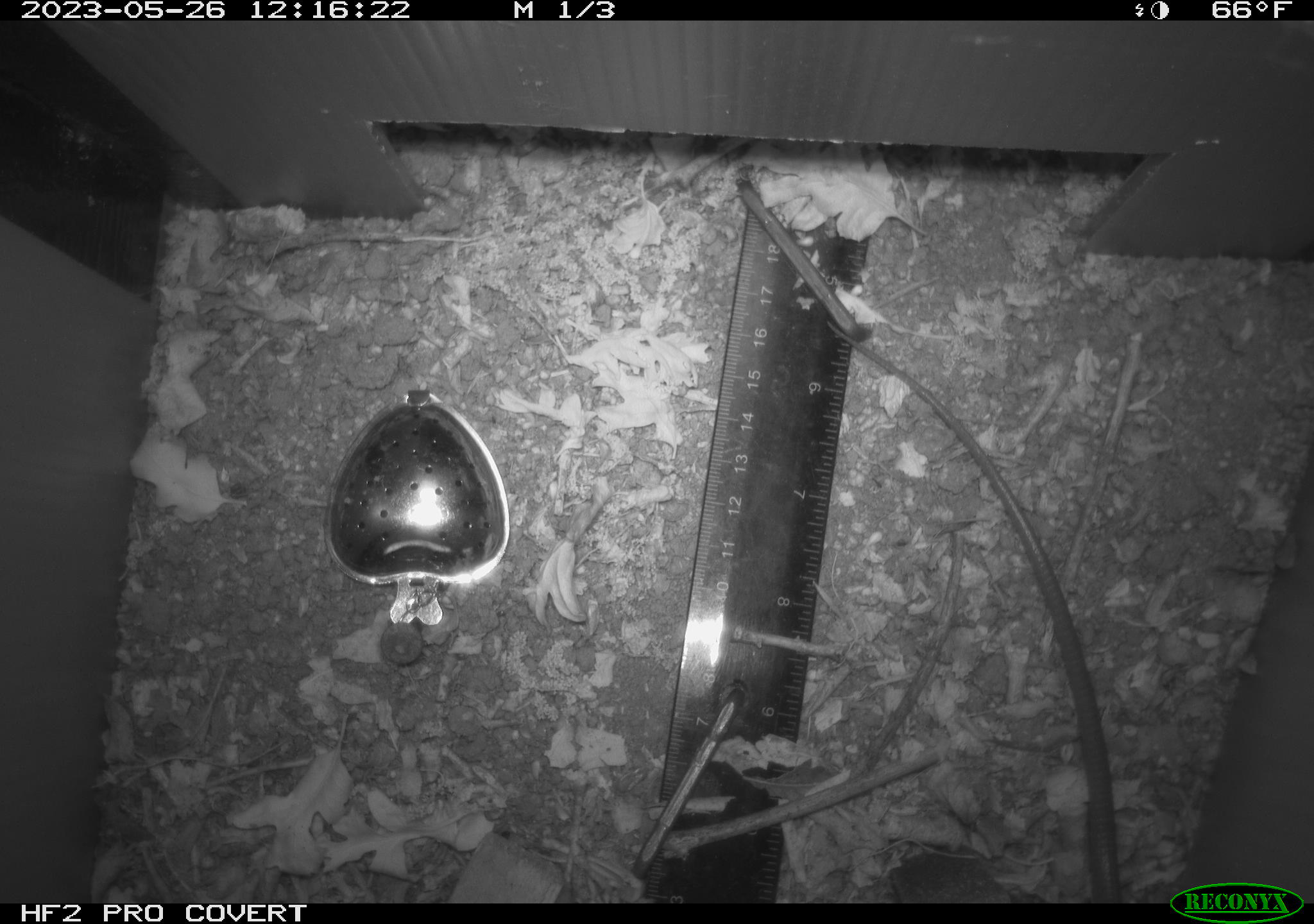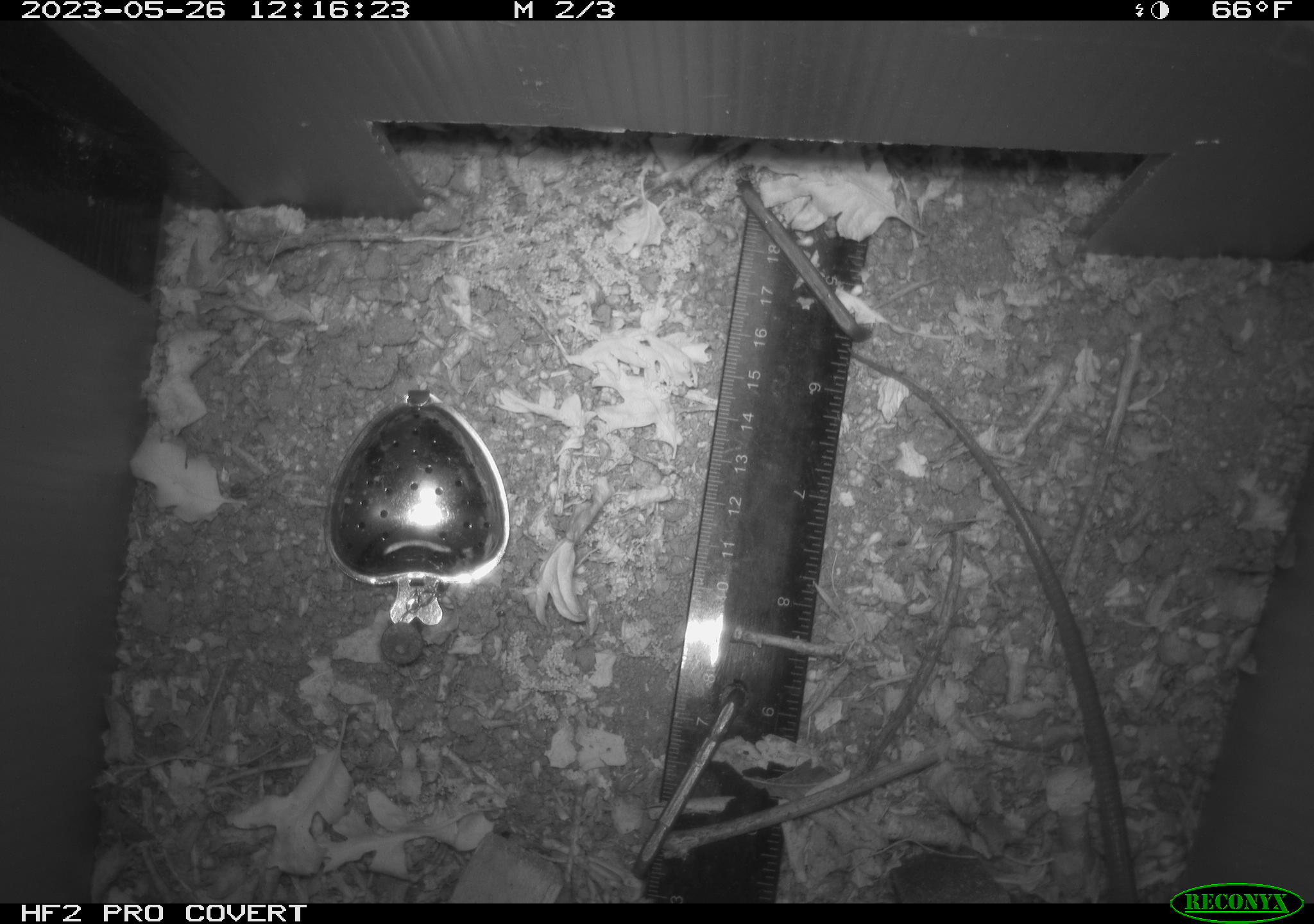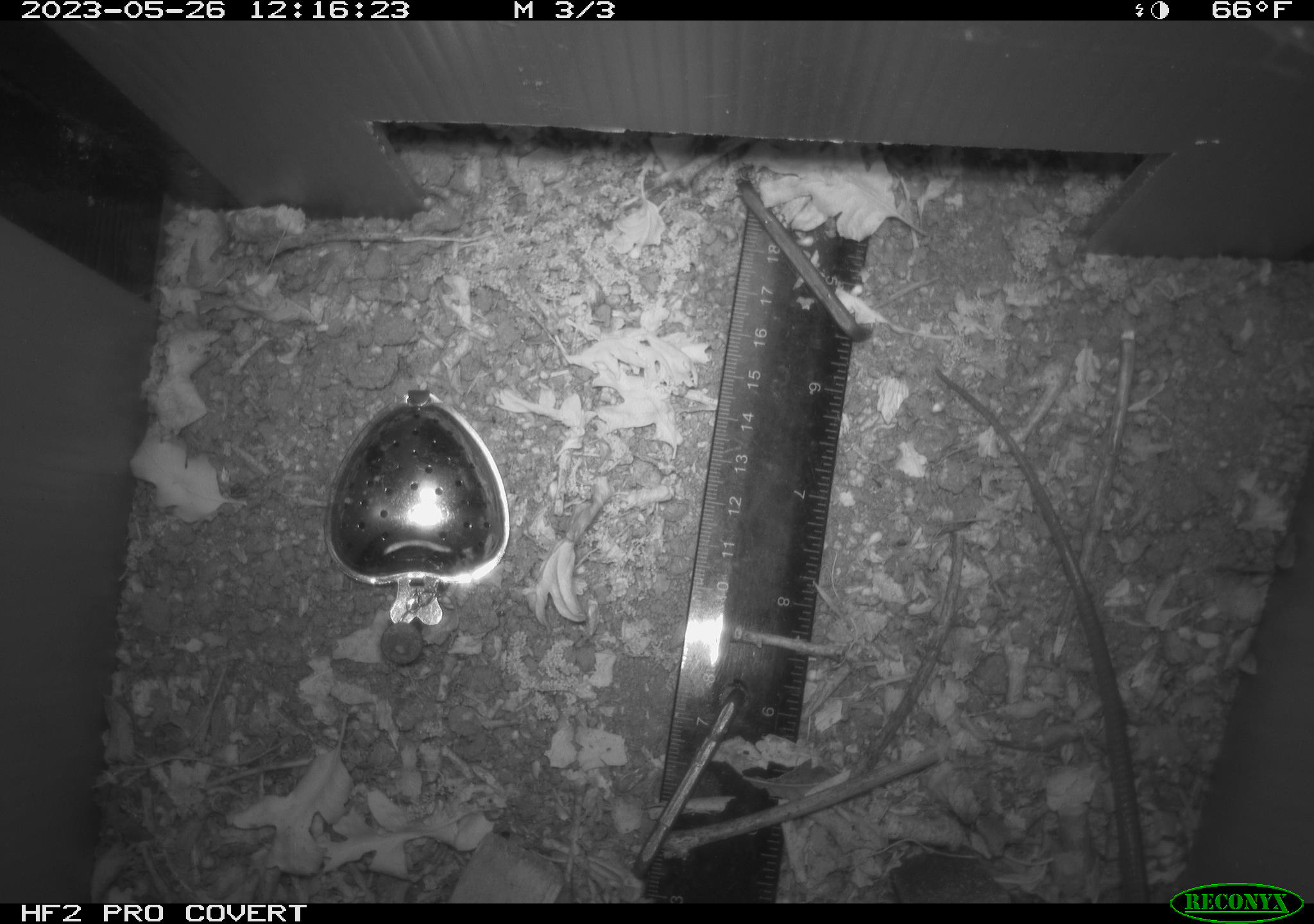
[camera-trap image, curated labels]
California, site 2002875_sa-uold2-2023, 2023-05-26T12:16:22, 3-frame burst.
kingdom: Animalia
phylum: Chordata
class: Reptilia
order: Squamata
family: Anguidae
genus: Elgaria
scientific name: Elgaria multicarinata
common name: southern alligator lizard